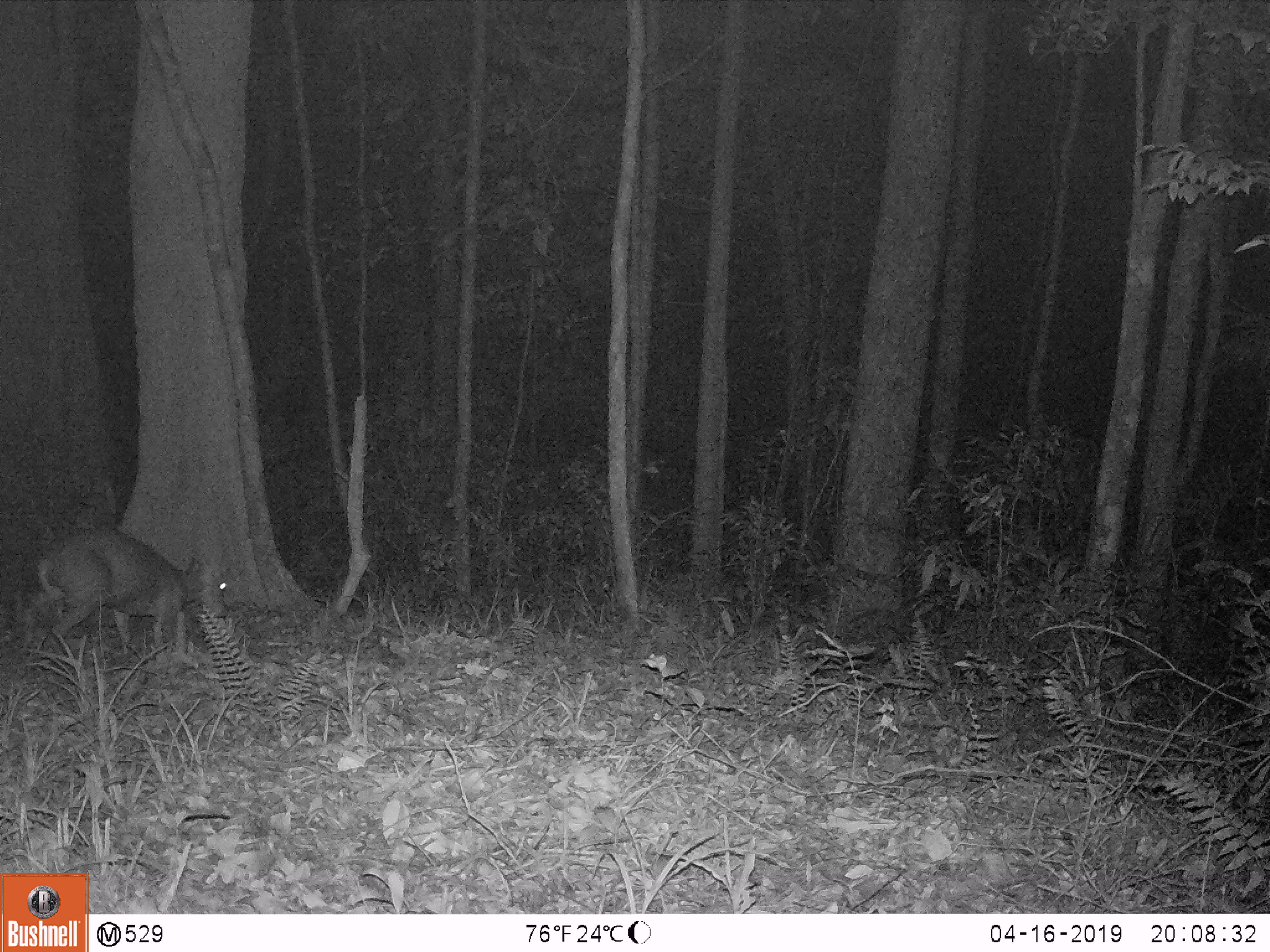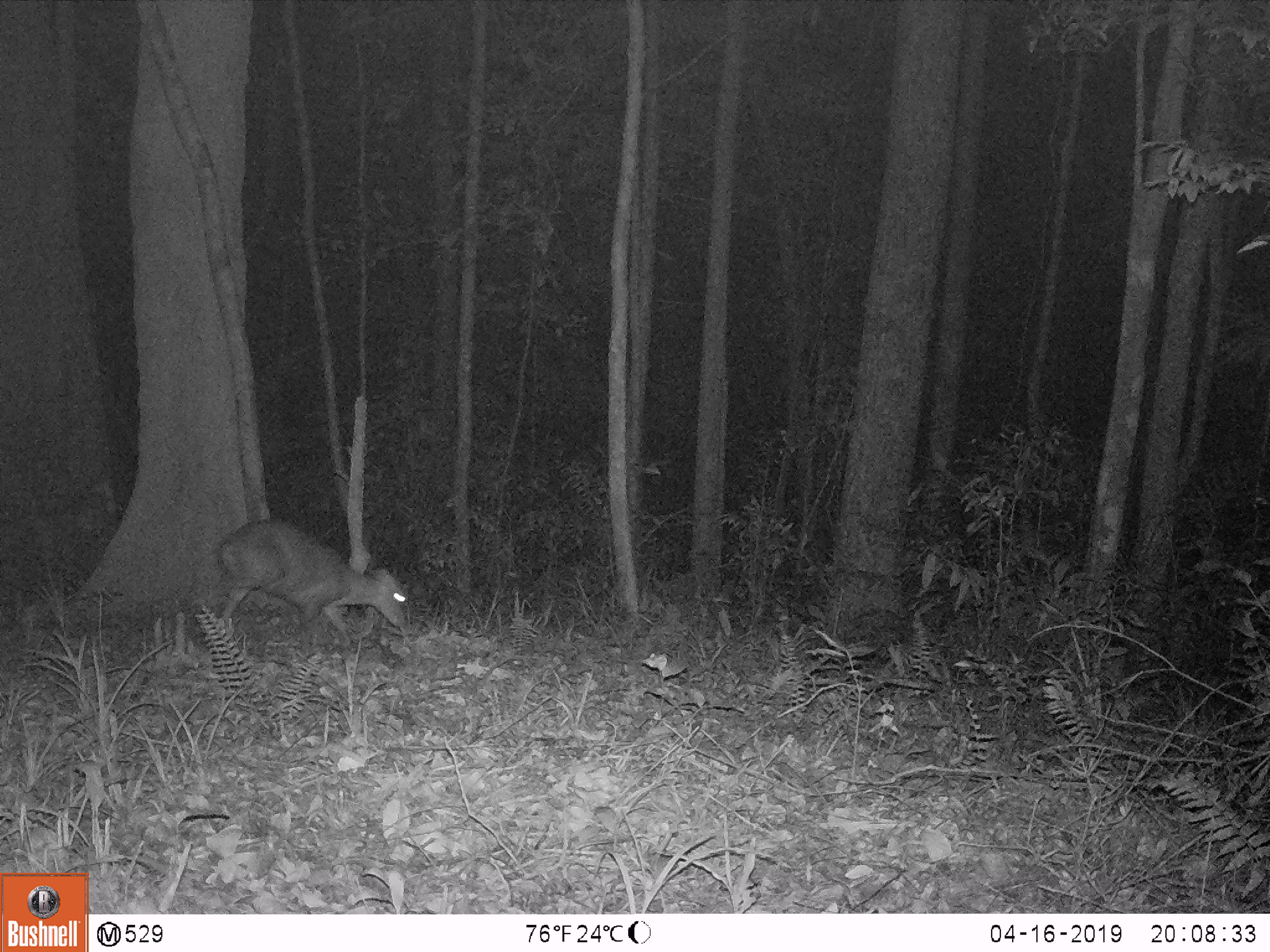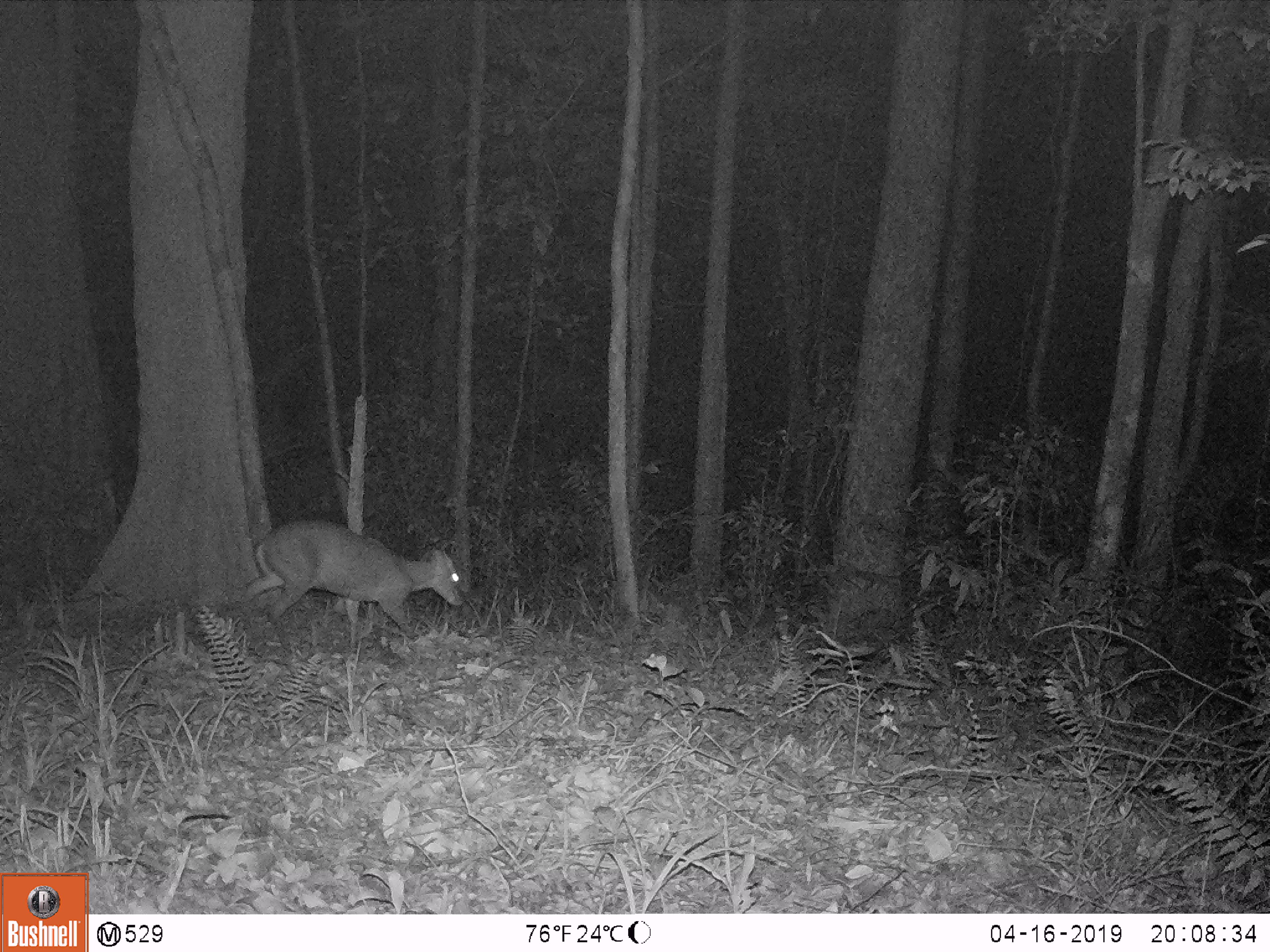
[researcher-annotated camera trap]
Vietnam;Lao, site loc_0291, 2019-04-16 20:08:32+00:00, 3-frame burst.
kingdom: Animalia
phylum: Chordata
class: Mammalia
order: Artiodactyla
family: Cervidae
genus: Muntiacus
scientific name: Muntiacus rooseveltorum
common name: roosevelt's muntjac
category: roosevelts muntjac group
Roosevelts muntjac group (roosevelt's muntjac) (Muntiacus rooseveltorum). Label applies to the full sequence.